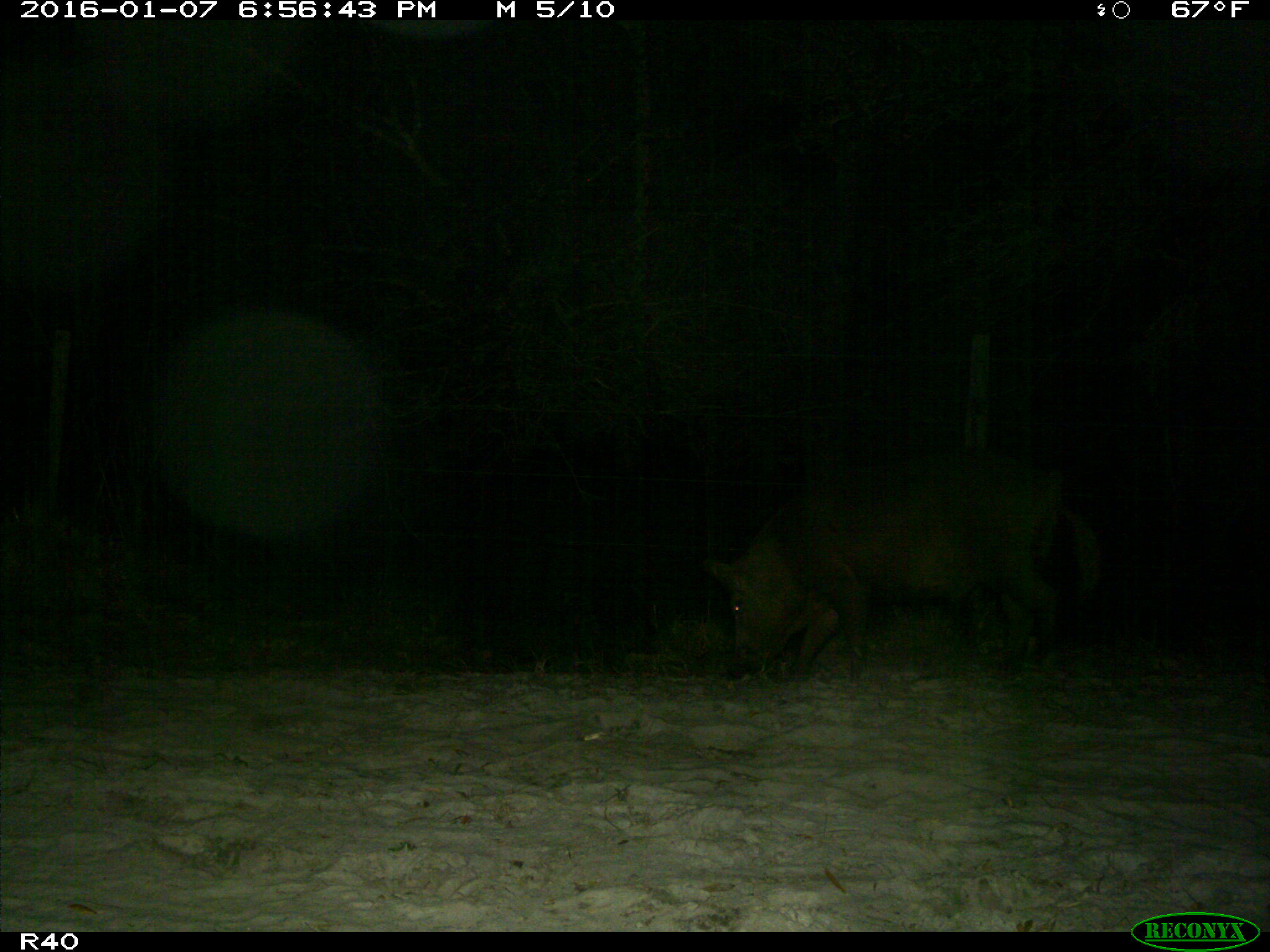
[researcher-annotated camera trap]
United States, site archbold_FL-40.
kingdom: Animalia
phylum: Chordata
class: Mammalia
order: Artiodactyla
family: Suidae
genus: Sus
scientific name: Sus scrofa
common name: wild boar